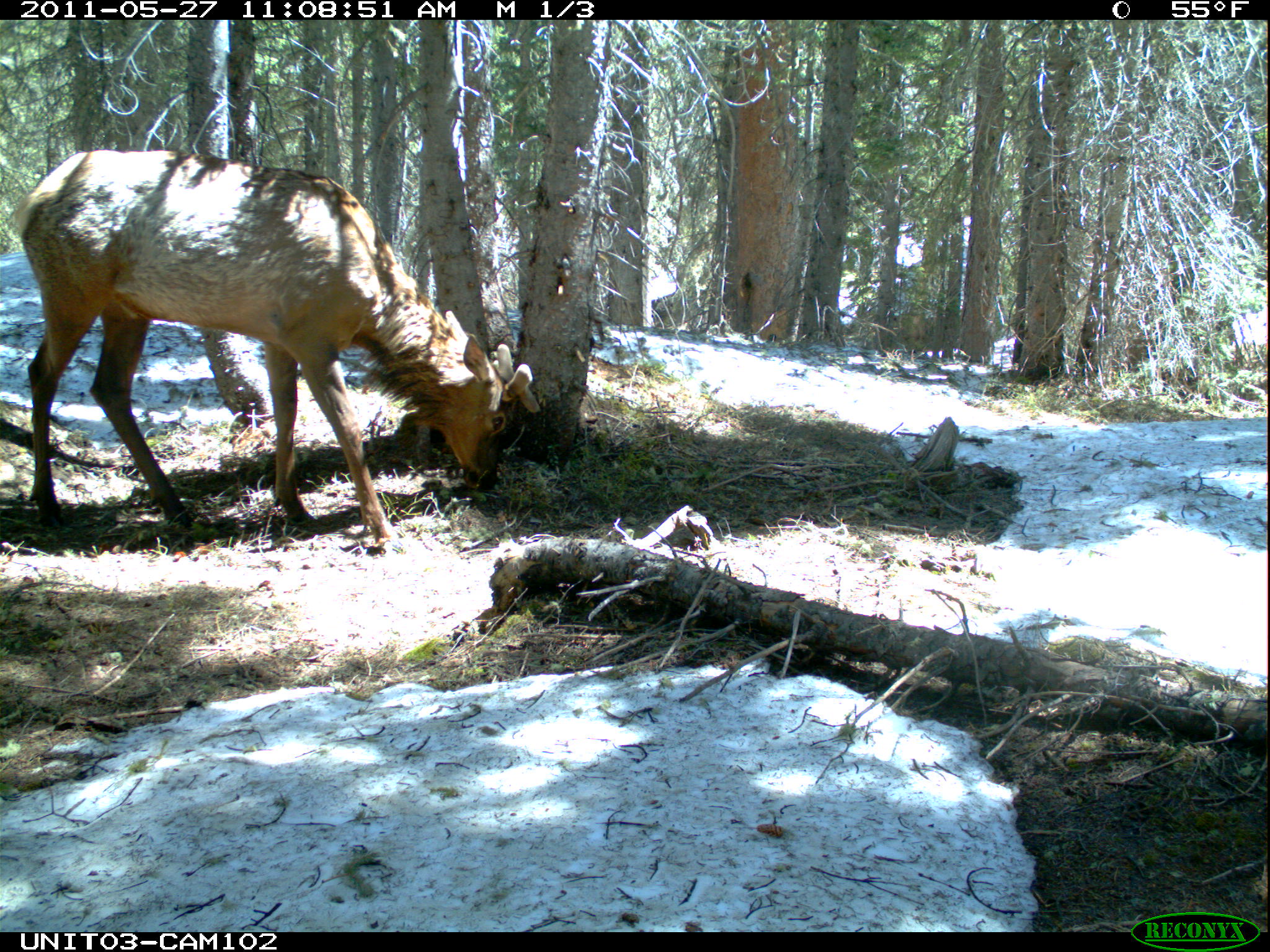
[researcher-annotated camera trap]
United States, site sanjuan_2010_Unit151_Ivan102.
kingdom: Animalia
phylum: Chordata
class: Mammalia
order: Artiodactyla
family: Cervidae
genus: Cervus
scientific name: Cervus elaphus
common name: red deer